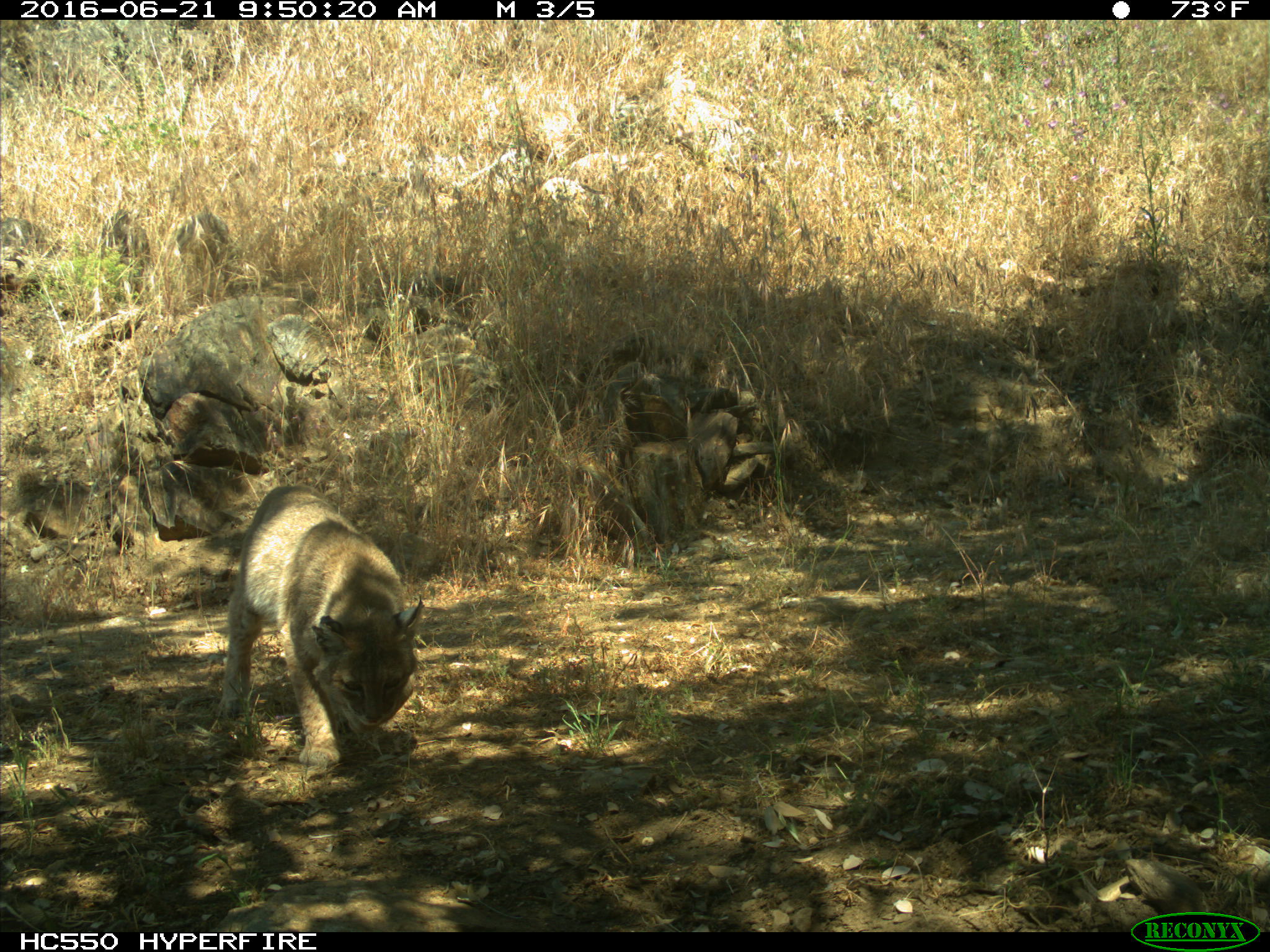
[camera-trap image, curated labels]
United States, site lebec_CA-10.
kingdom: Animalia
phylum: Chordata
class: Mammalia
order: Carnivora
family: Felidae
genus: Lynx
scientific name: Lynx rufus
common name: bobcat